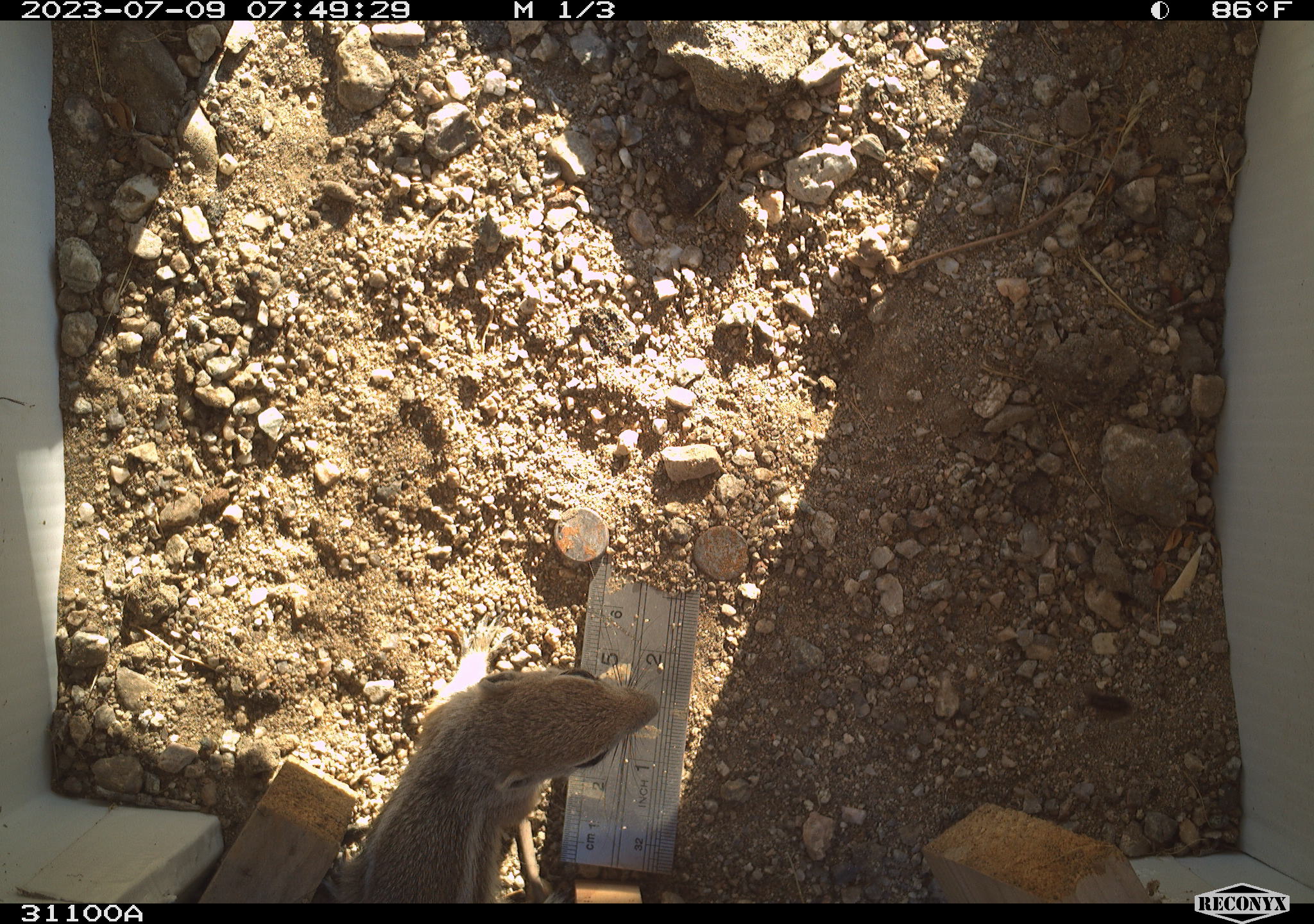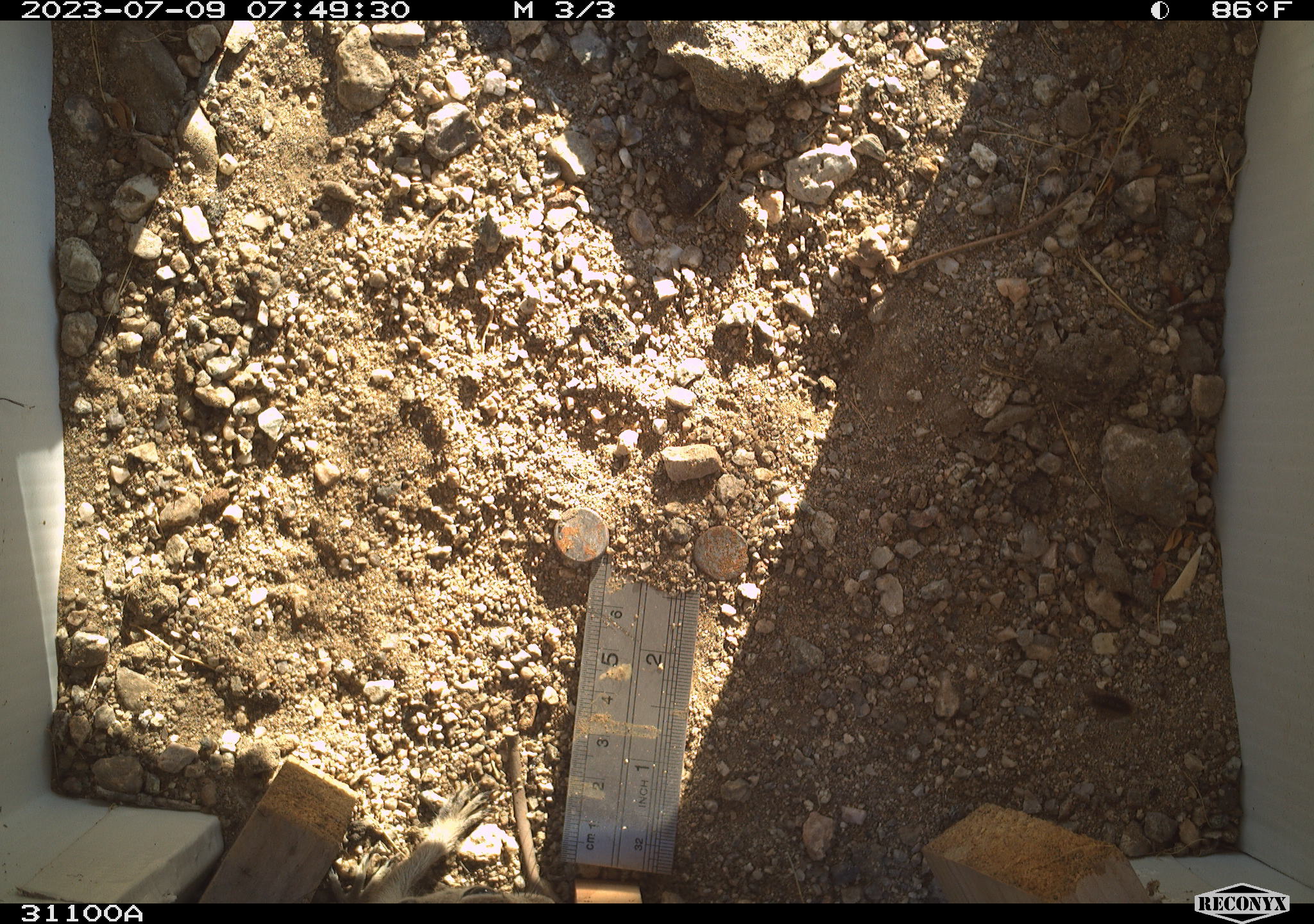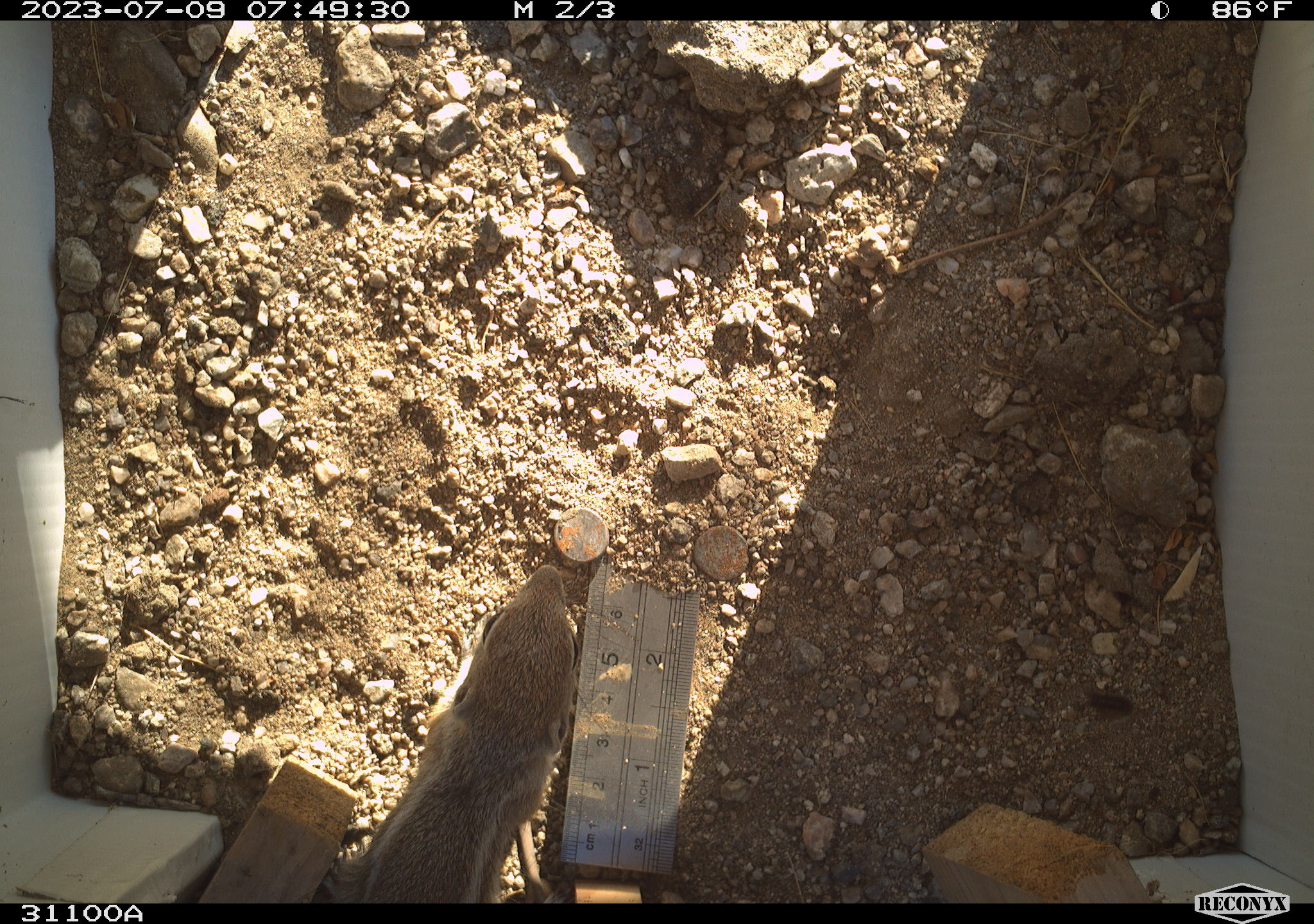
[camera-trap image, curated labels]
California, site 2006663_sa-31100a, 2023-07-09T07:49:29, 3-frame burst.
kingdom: Animalia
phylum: Chordata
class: Mammalia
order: Rodentia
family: Sciuridae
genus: Ammospermophilus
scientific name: Ammospermophilus leucurus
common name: white-tailed antelope squirrel